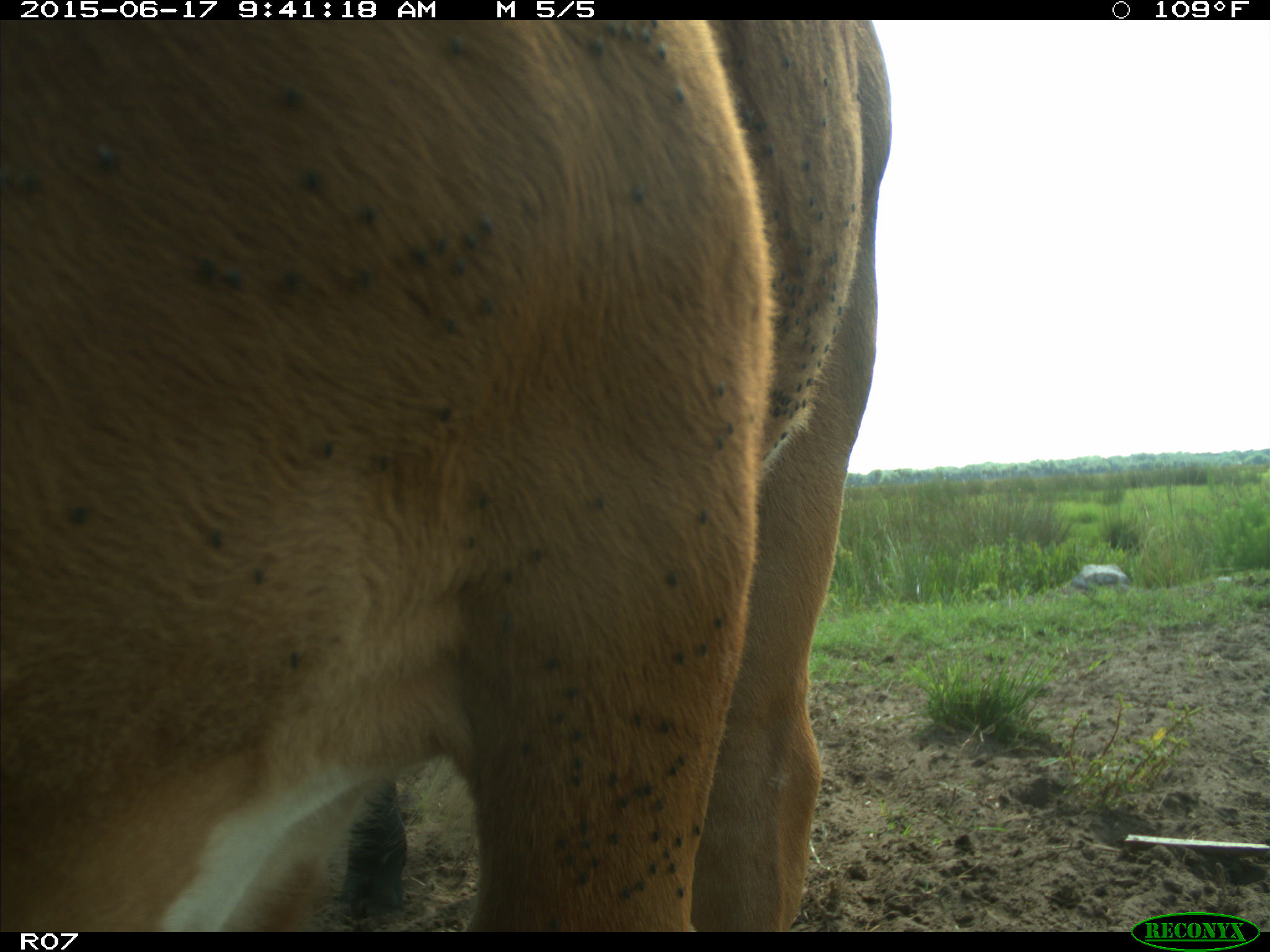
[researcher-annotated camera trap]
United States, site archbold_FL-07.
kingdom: Animalia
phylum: Chordata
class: Mammalia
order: Artiodactyla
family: Bovidae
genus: Bos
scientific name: Bos taurus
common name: domestic cow